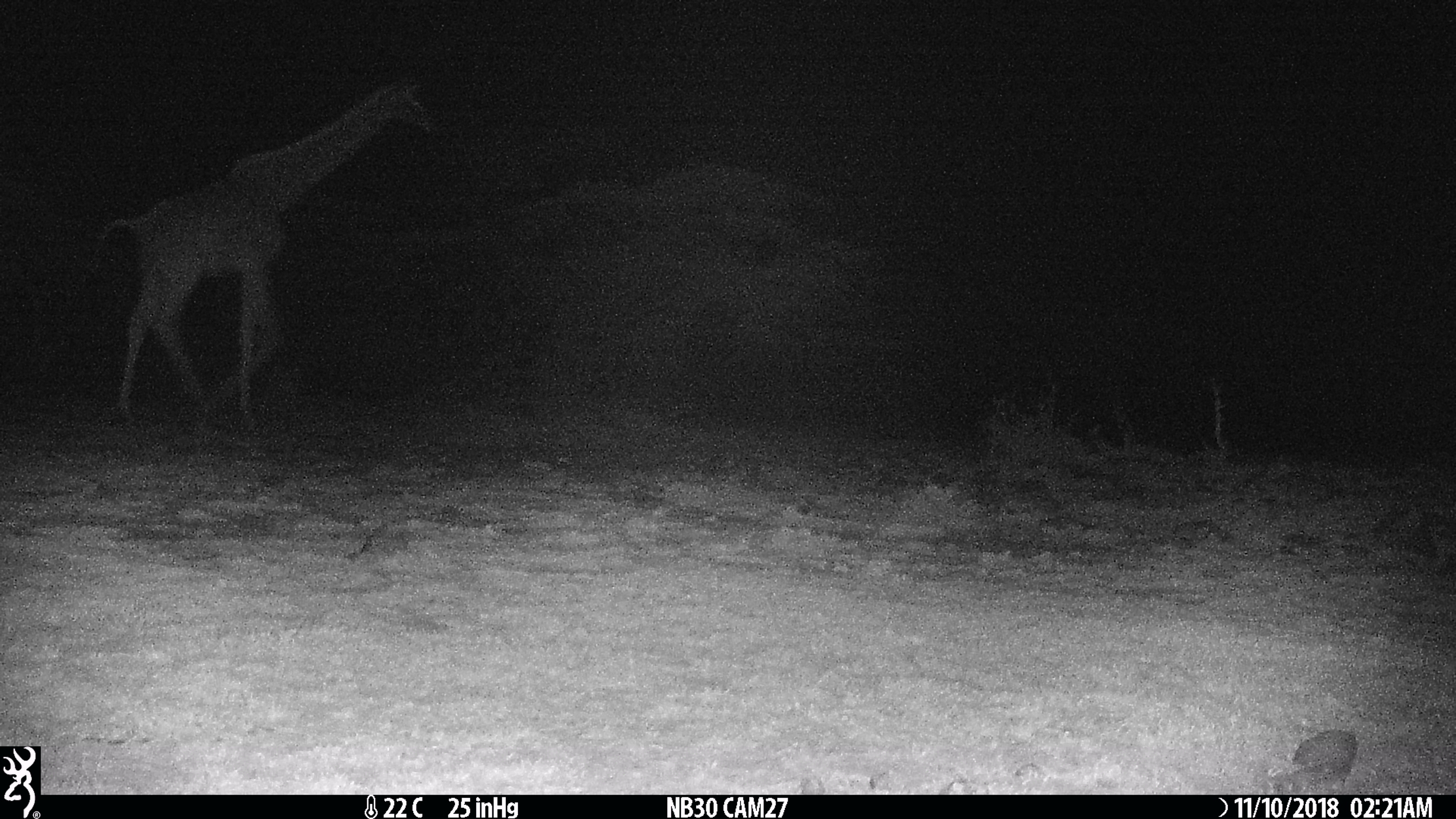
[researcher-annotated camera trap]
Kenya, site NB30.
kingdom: Animalia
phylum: Chordata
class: Mammalia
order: Artiodactyla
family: Giraffidae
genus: Giraffa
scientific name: Giraffa camelopardalis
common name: northern giraffe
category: giraffe